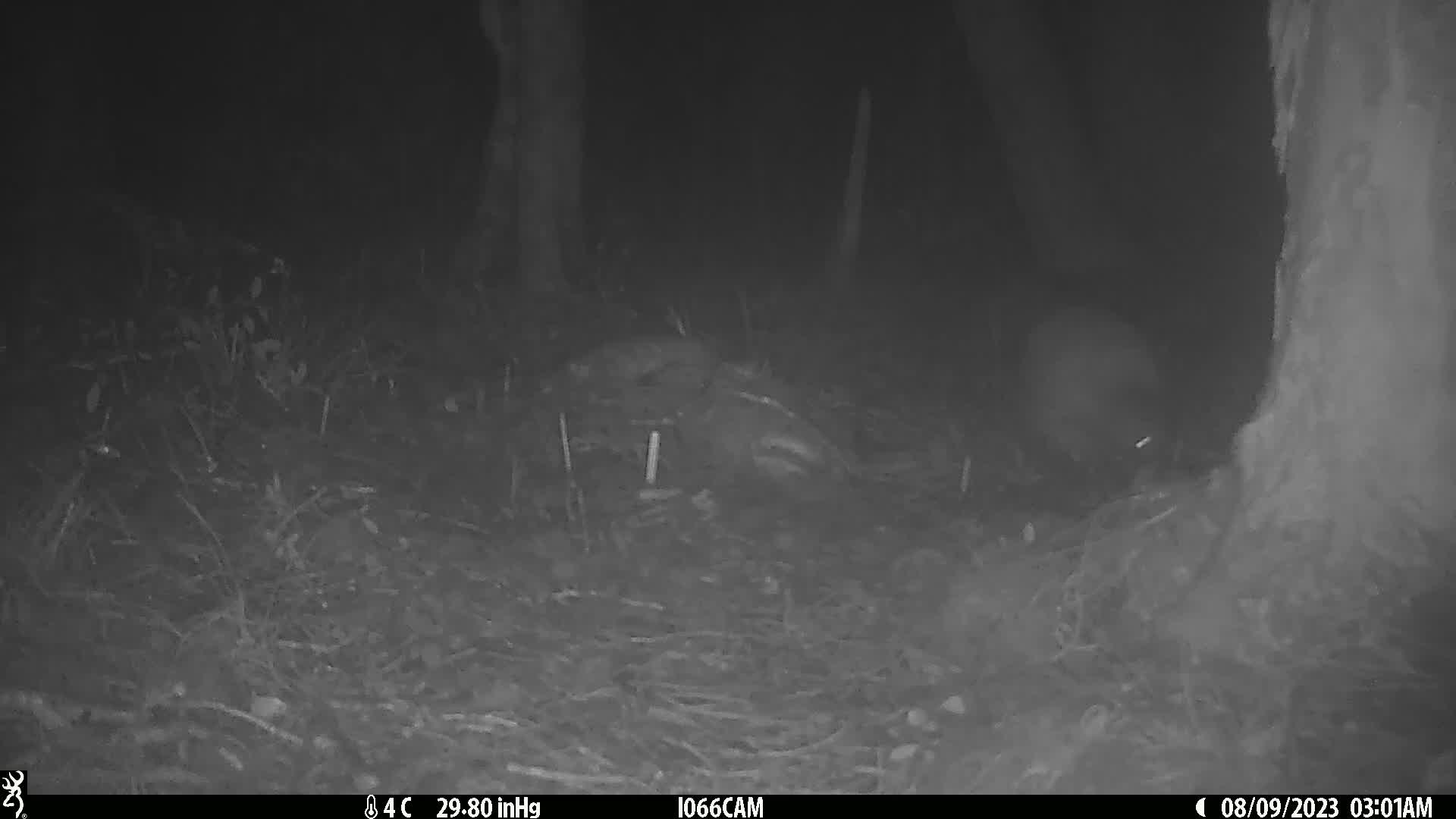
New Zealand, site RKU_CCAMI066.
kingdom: Animalia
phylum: Chordata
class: Aves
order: Apterygiformes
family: Apterygidae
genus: Apteryx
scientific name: Apteryx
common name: kiwi